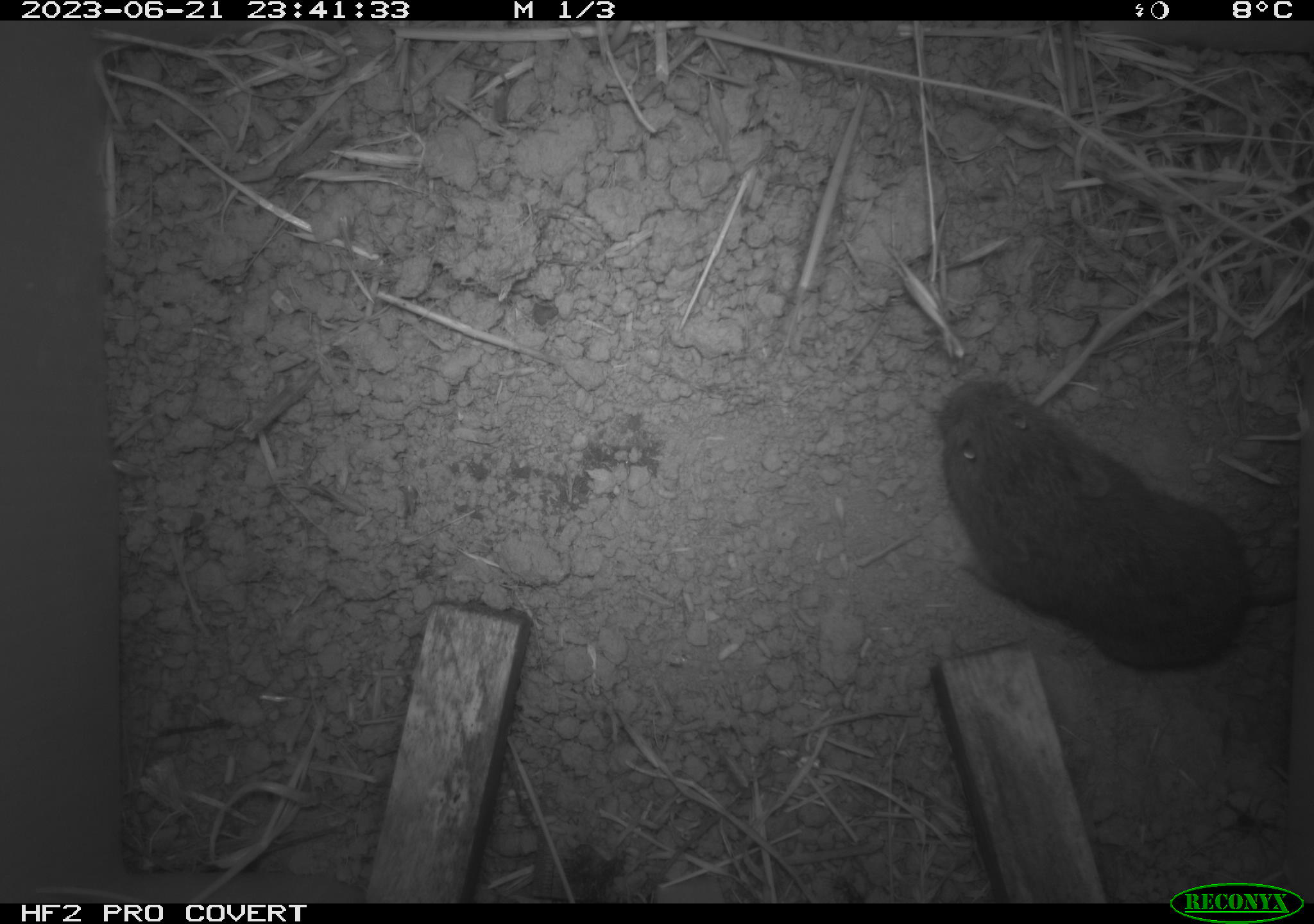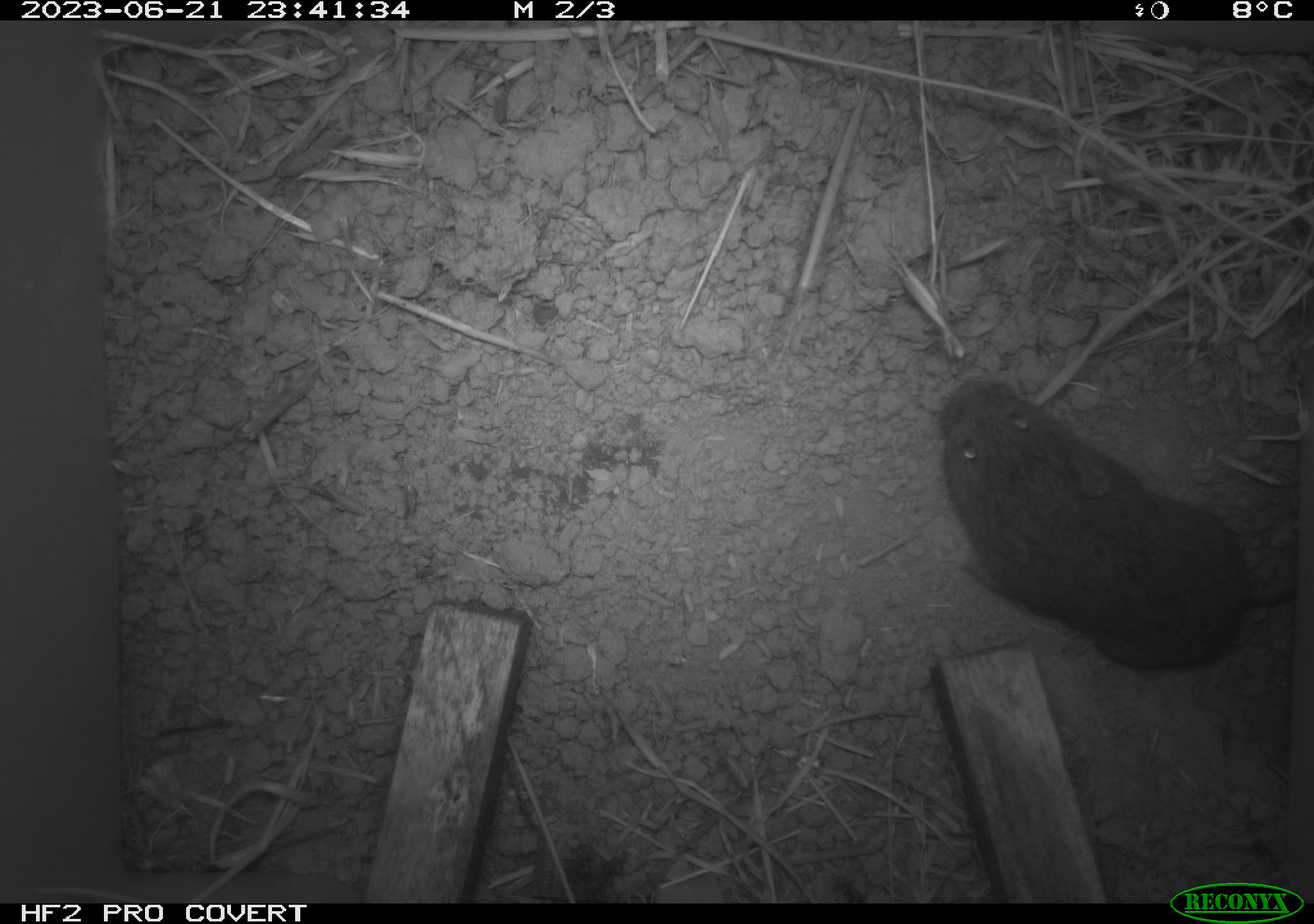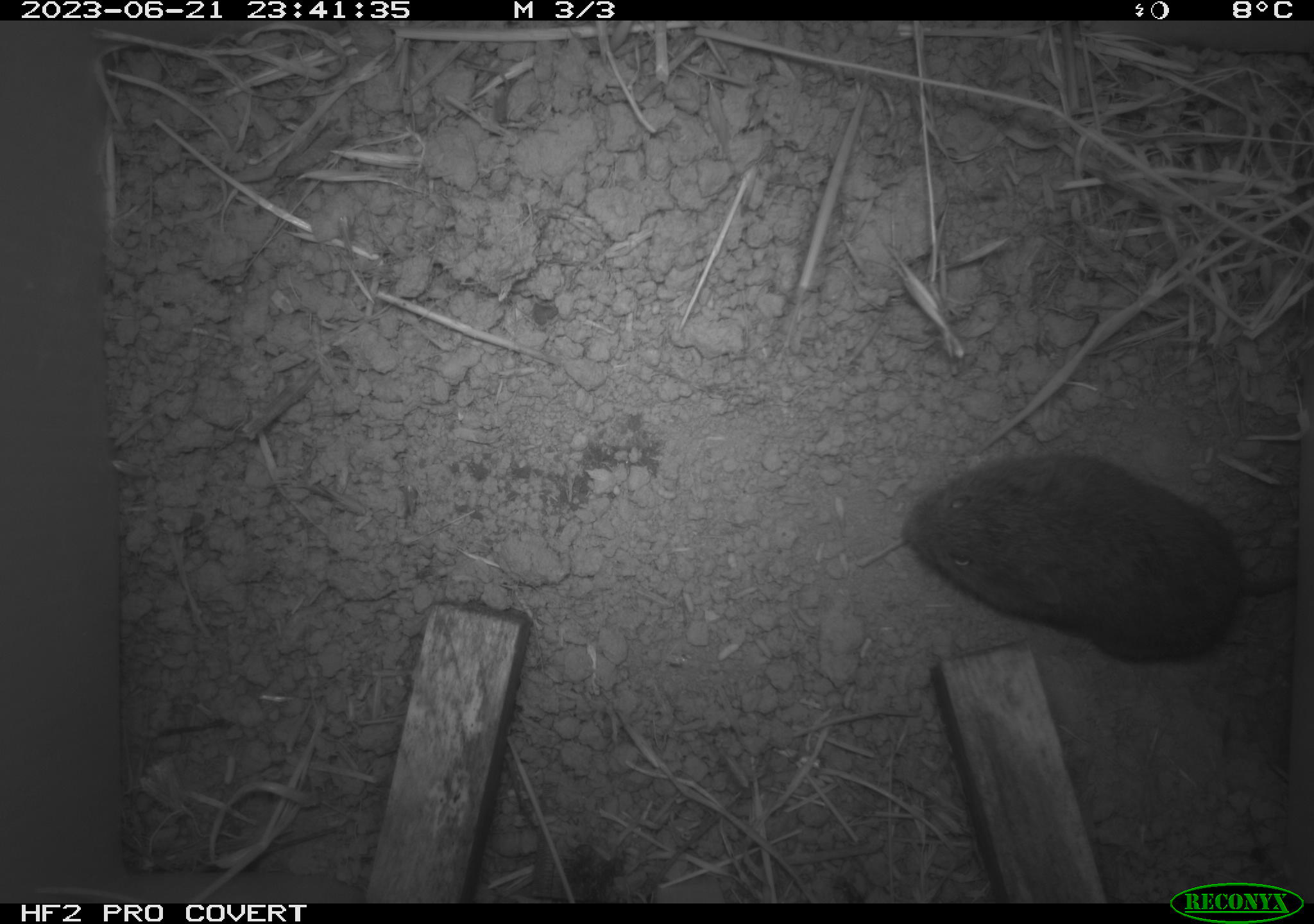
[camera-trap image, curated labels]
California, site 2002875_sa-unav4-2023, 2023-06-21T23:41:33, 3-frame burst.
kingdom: Animalia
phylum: Chordata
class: Mammalia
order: Rodentia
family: Cricetidae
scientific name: Arvicolinae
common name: voles, lemmings, and muskrats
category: arvicolinae subfamily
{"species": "arvicolinae subfamily (voles, lemmings, and muskrats) (Arvicolinae)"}